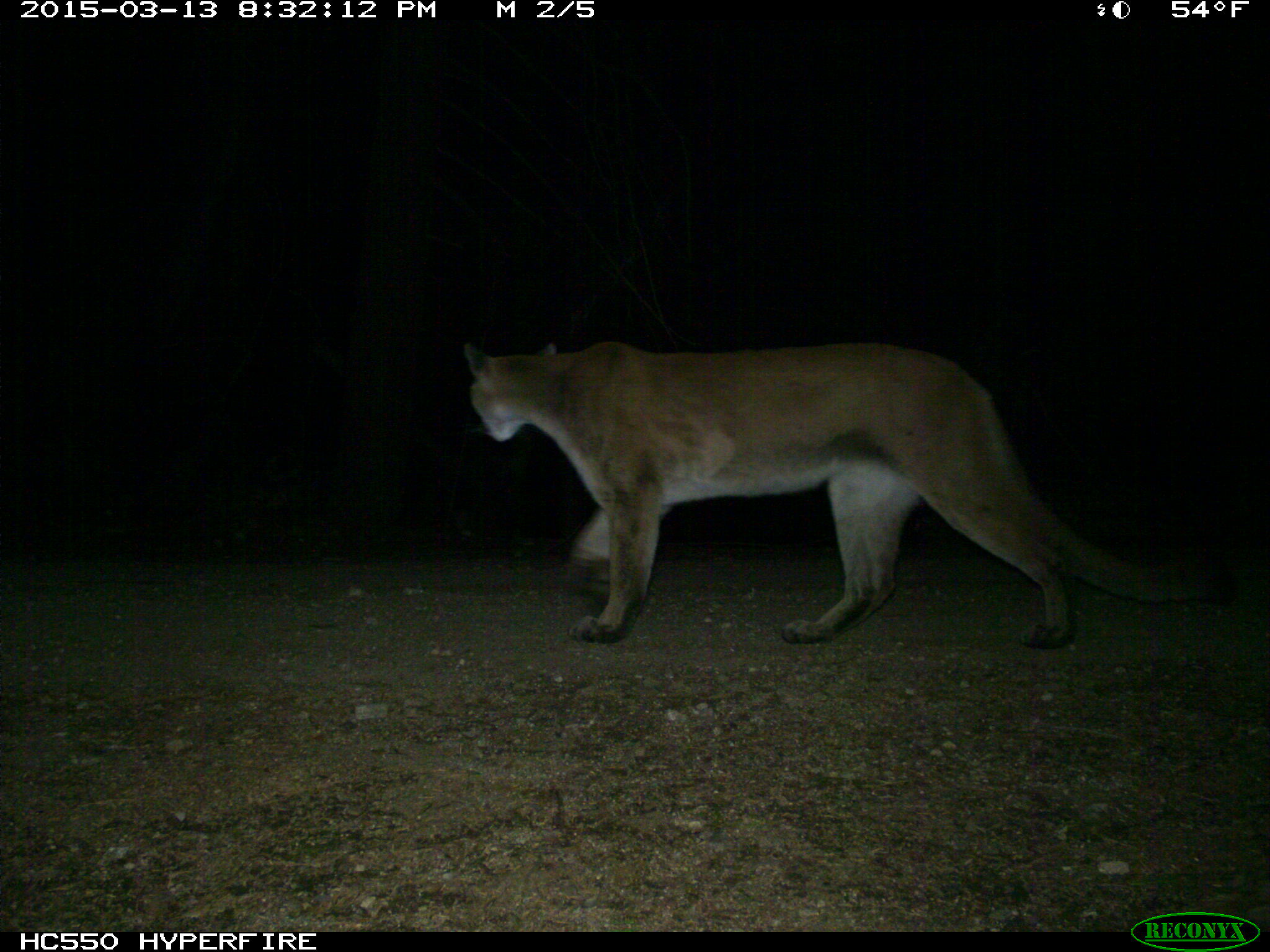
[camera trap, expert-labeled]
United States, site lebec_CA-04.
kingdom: Animalia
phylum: Chordata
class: Mammalia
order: Carnivora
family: Felidae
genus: Puma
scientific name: Puma concolor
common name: mountain lion